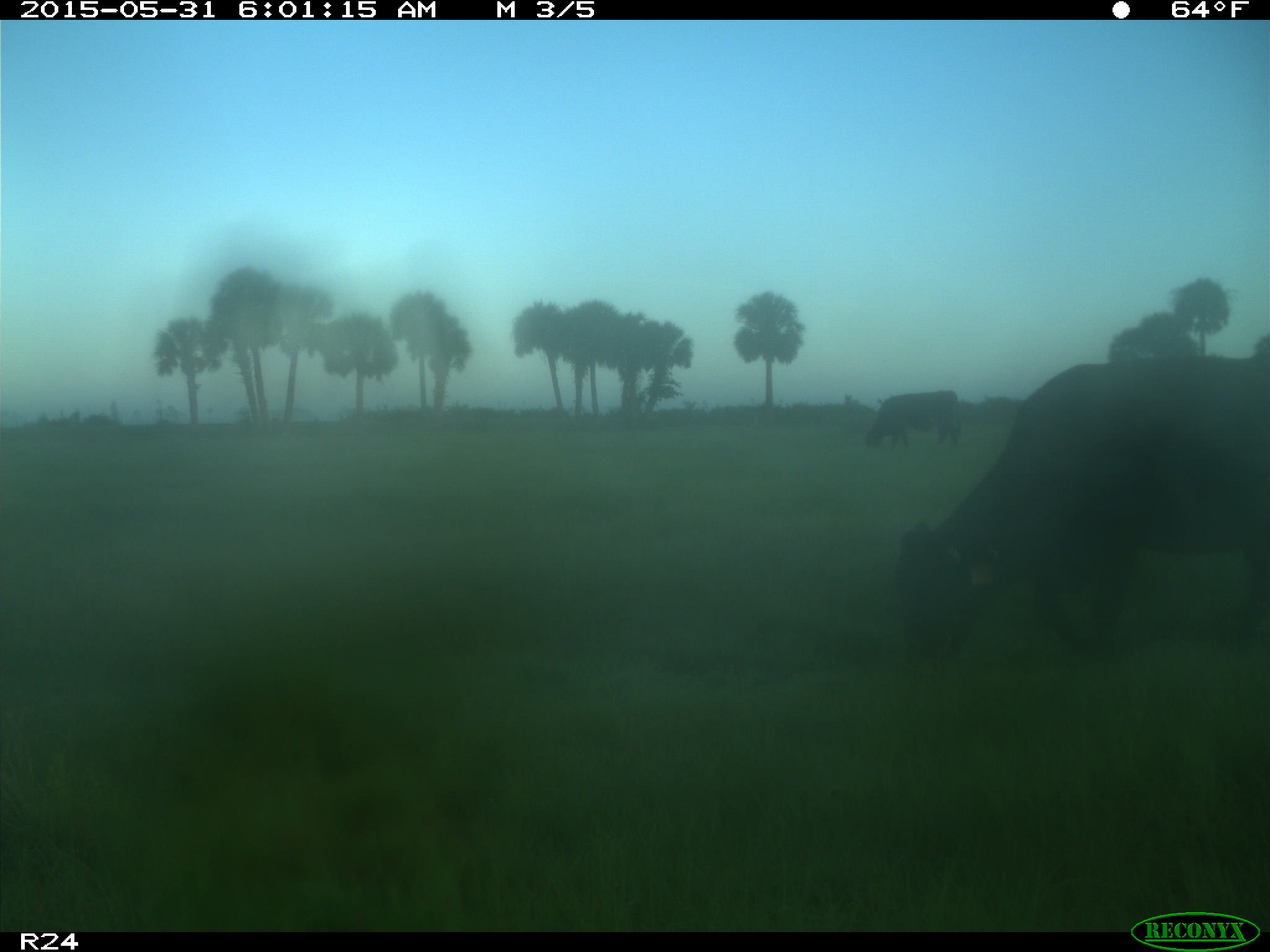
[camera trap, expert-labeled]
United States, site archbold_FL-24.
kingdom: Animalia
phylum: Chordata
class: Mammalia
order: Artiodactyla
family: Bovidae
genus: Bos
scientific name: Bos taurus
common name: domestic cow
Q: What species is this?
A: Bos taurus (domestic cow).